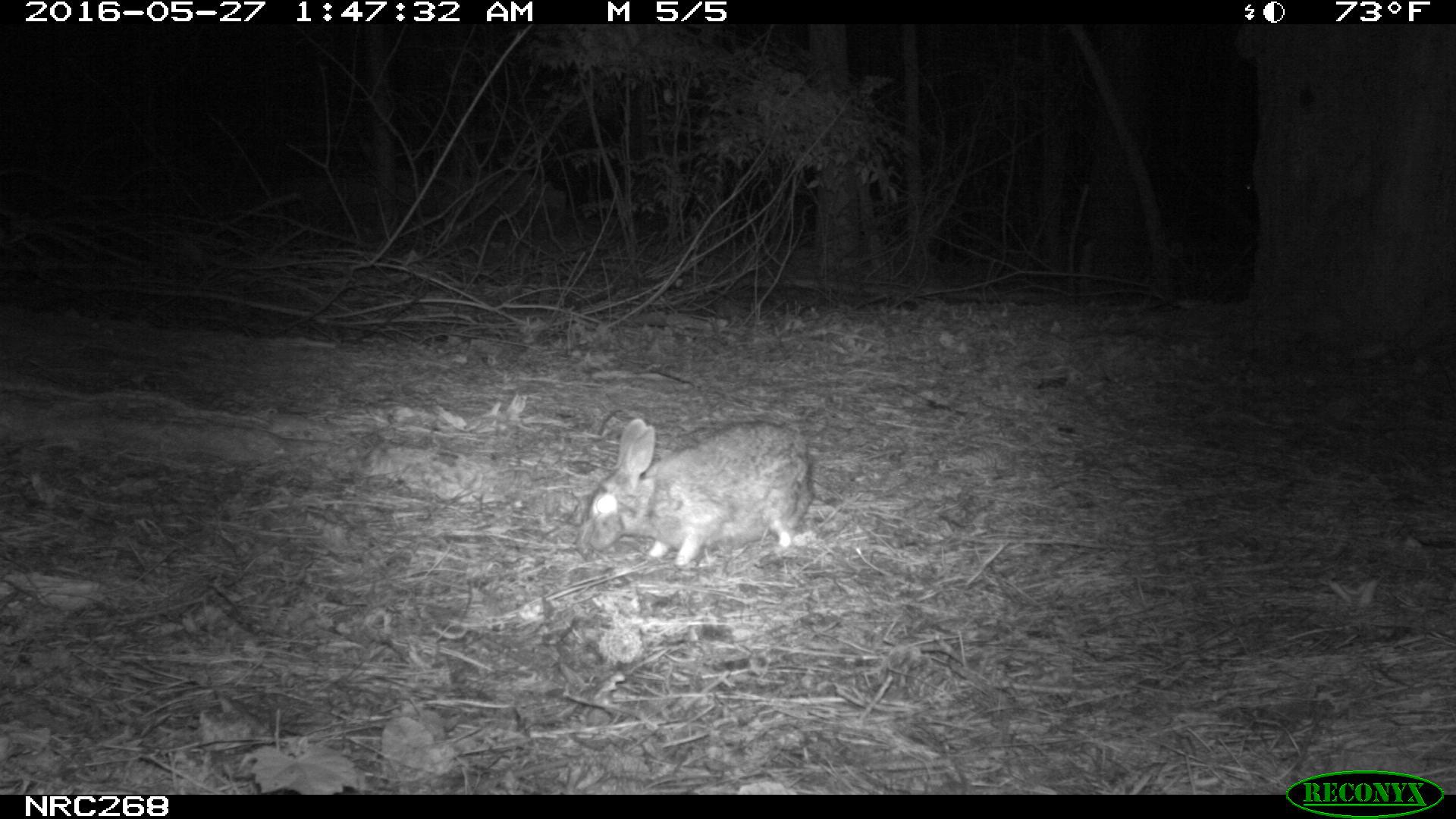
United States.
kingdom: Animalia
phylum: Chordata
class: Mammalia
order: Lagomorpha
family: Leporidae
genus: Sylvilagus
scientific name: Sylvilagus floridanus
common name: eastern cottontail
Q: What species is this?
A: Eastern Cottontail (Sylvilagus floridanus).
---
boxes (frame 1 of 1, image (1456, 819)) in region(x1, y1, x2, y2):
Eastern Cottontail: region(574, 407, 829, 586)